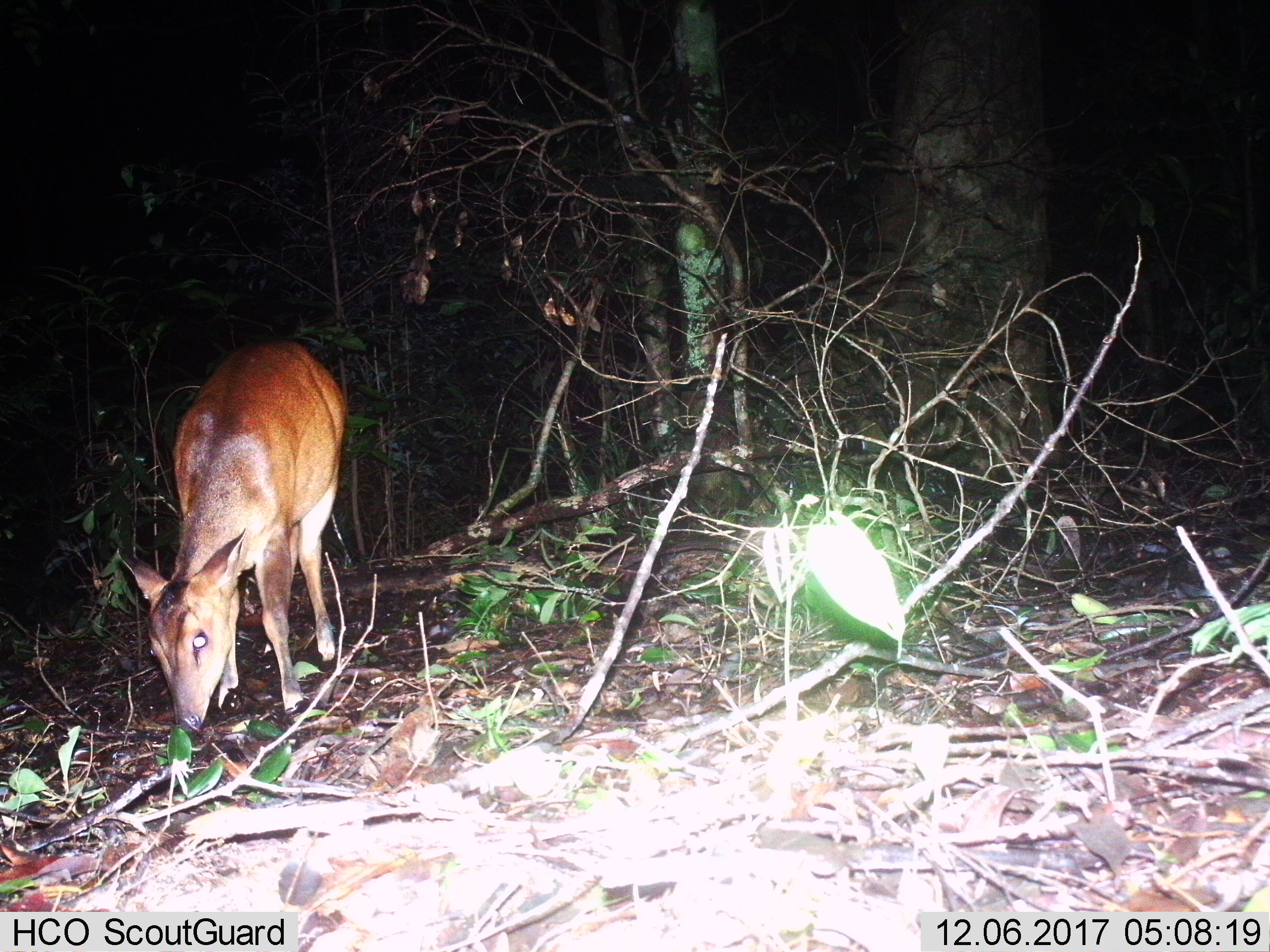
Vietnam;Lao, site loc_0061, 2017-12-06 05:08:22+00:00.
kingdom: Animalia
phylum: Chordata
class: Mammalia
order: Artiodactyla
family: Cervidae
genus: Muntiacus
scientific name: Muntiacus vuquangensis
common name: large-antlered muntjac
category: large antlered muntjac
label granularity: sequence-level